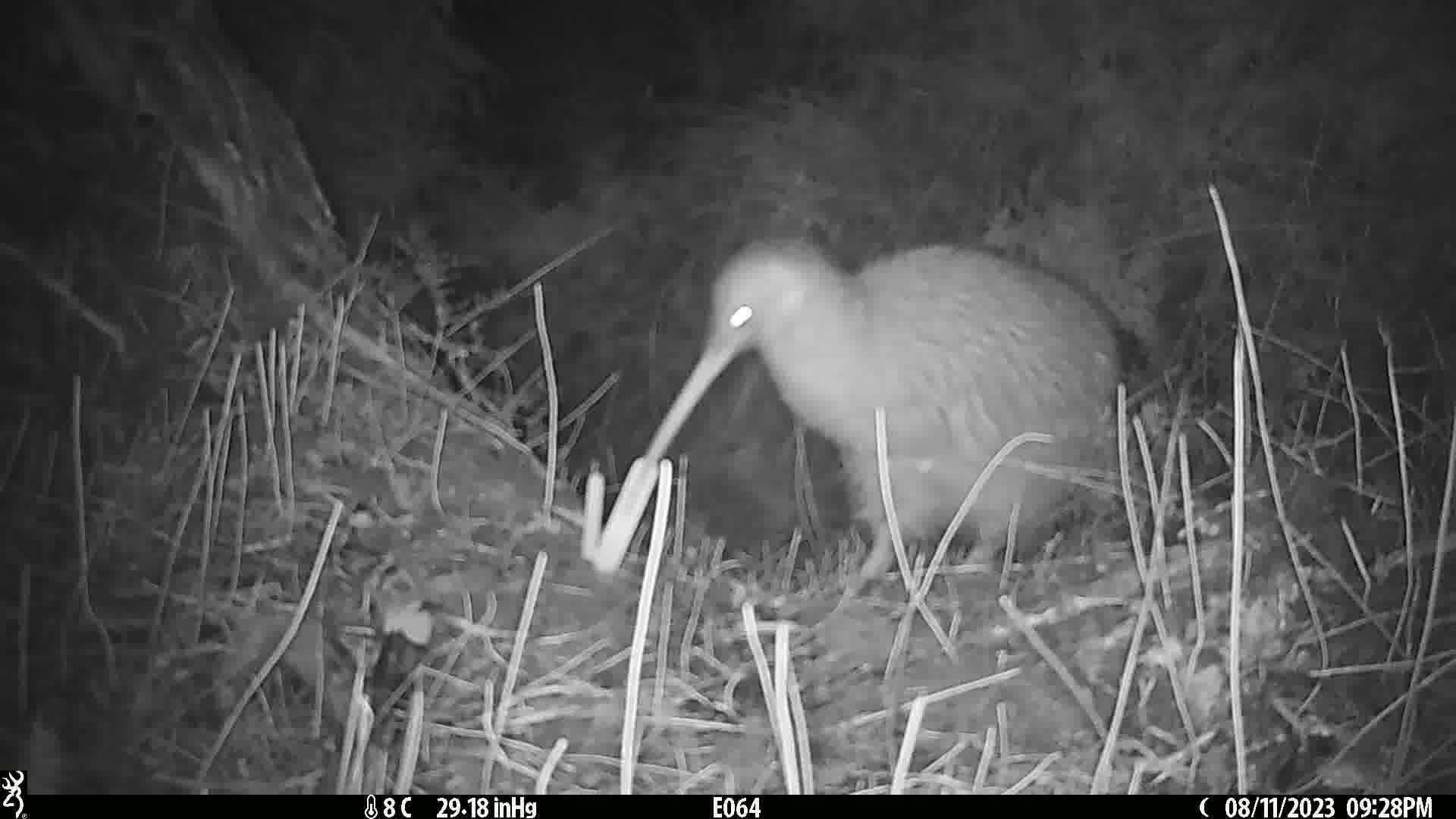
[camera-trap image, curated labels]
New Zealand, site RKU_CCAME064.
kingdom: Animalia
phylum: Chordata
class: Aves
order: Apterygiformes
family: Apterygidae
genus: Apteryx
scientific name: Apteryx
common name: kiwi